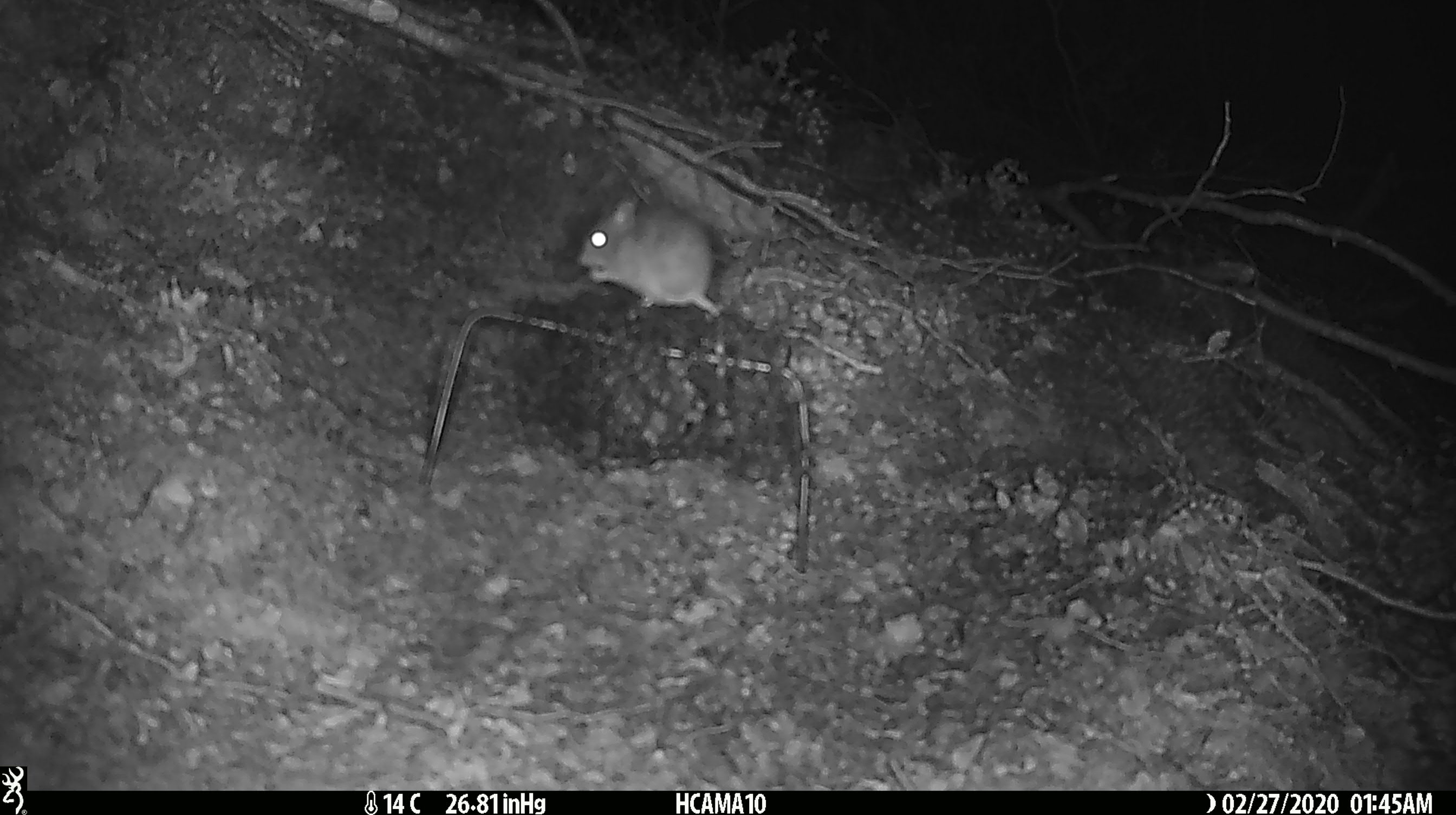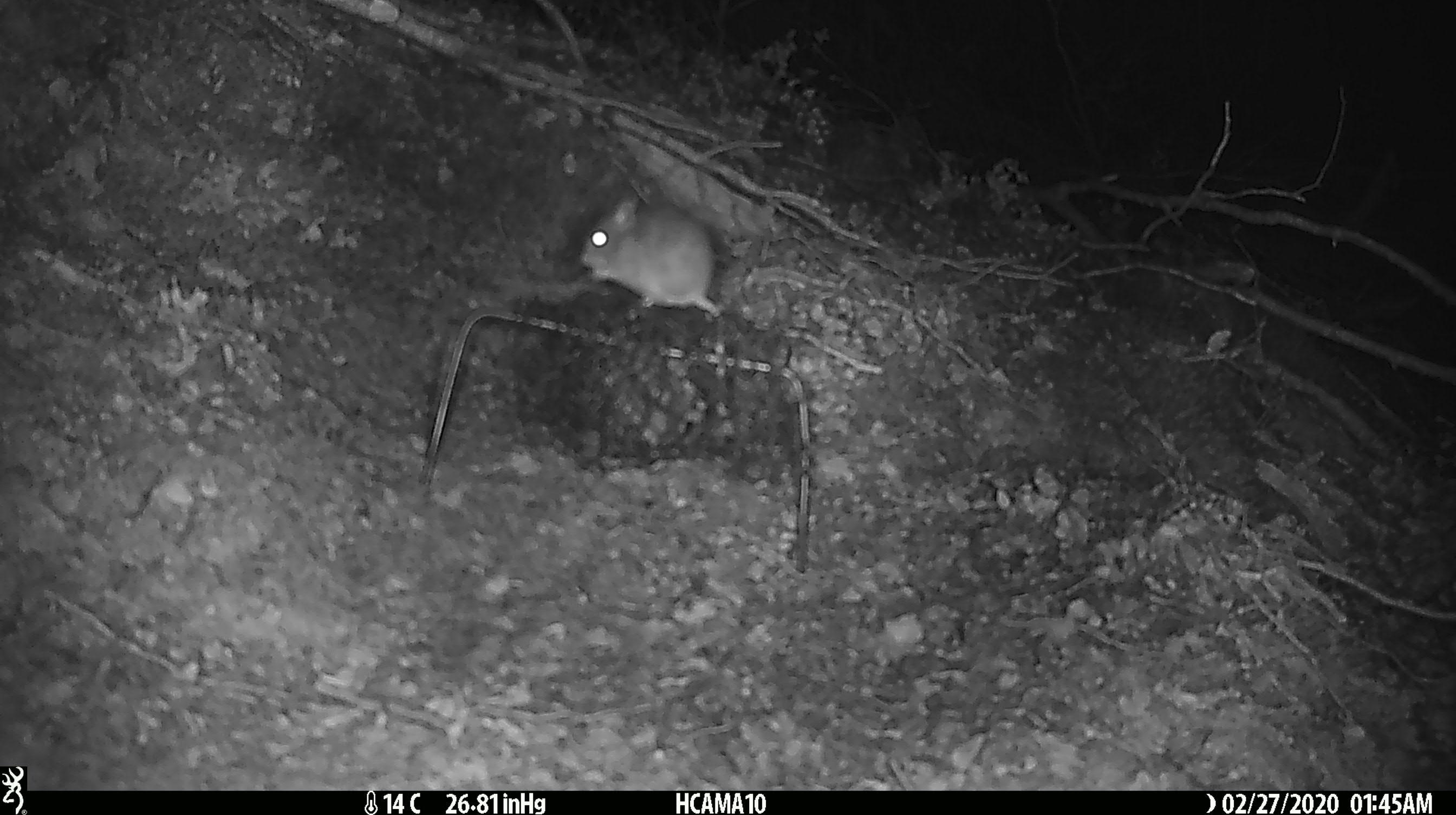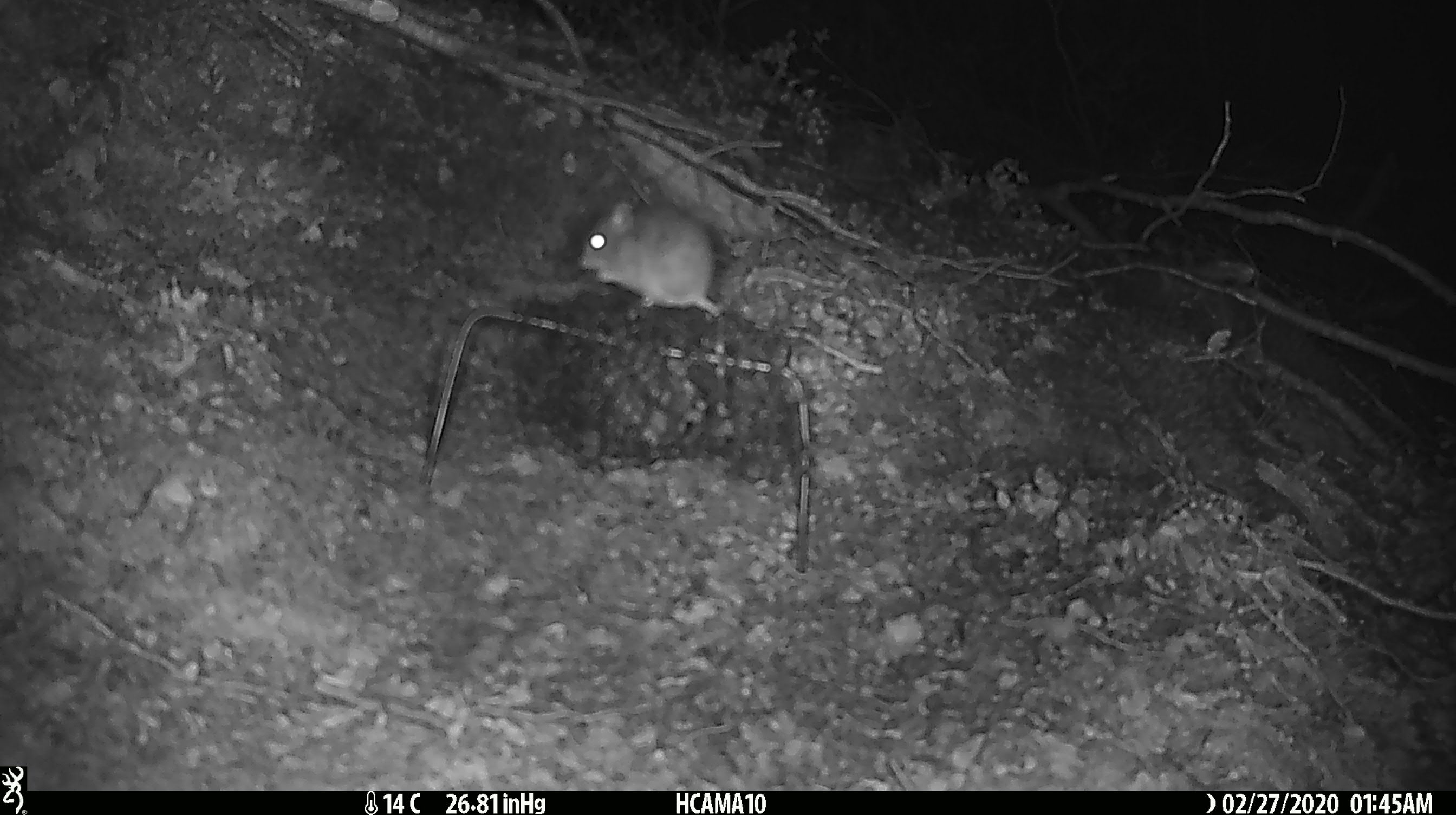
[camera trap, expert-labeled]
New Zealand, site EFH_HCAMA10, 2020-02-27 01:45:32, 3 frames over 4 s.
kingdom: Animalia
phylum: Chordata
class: Mammalia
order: Rodentia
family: Muridae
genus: Mus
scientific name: Mus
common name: mouse